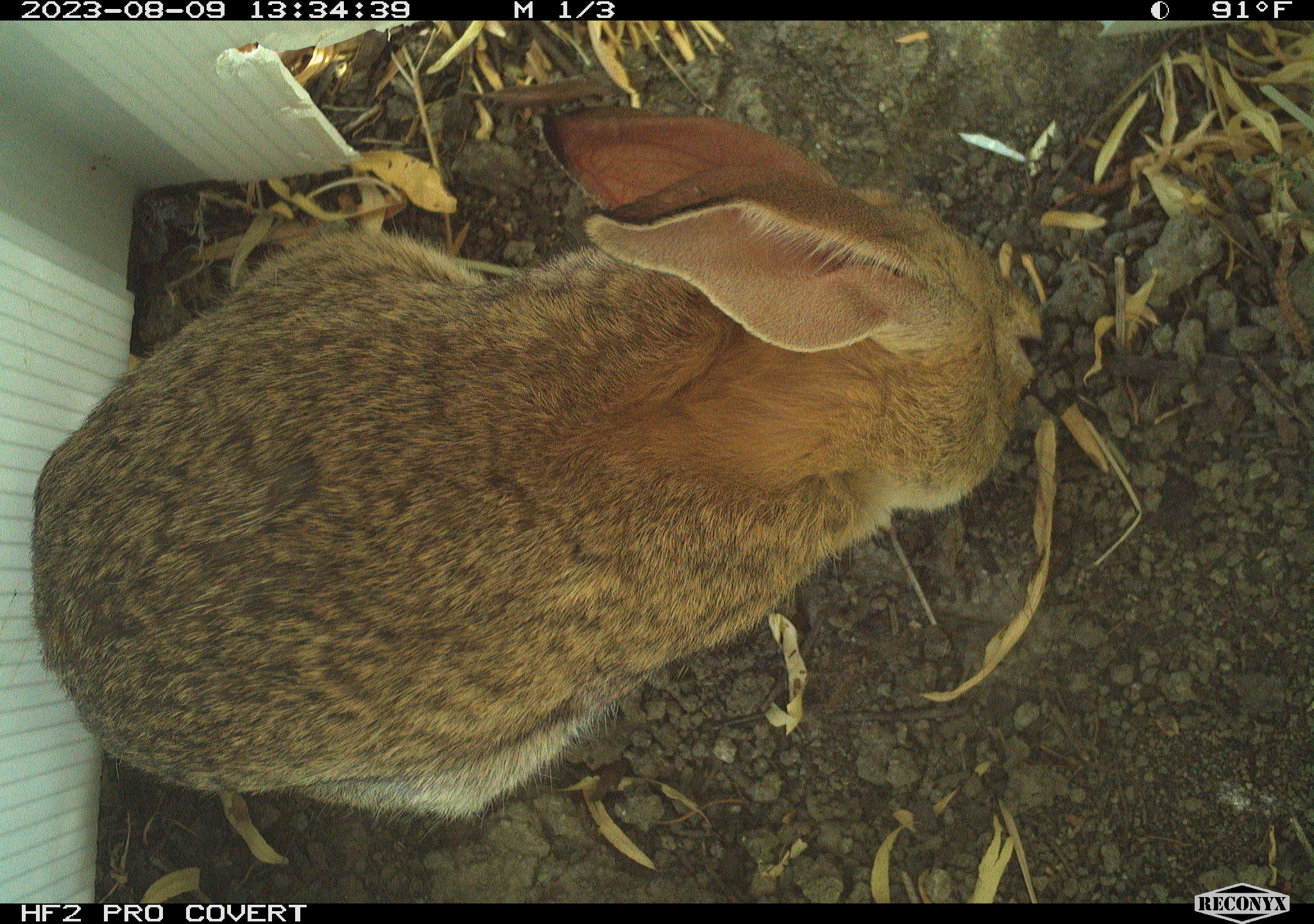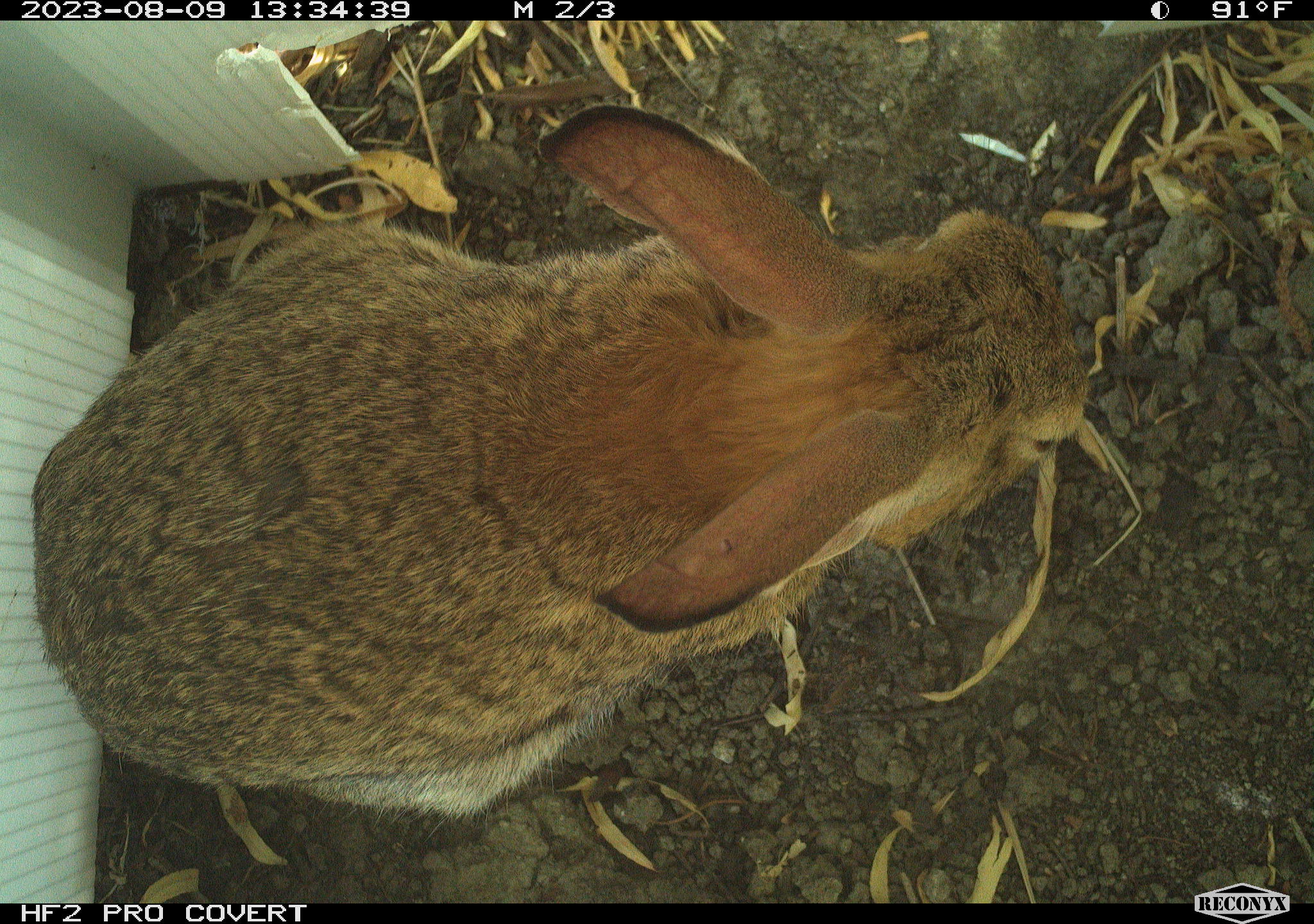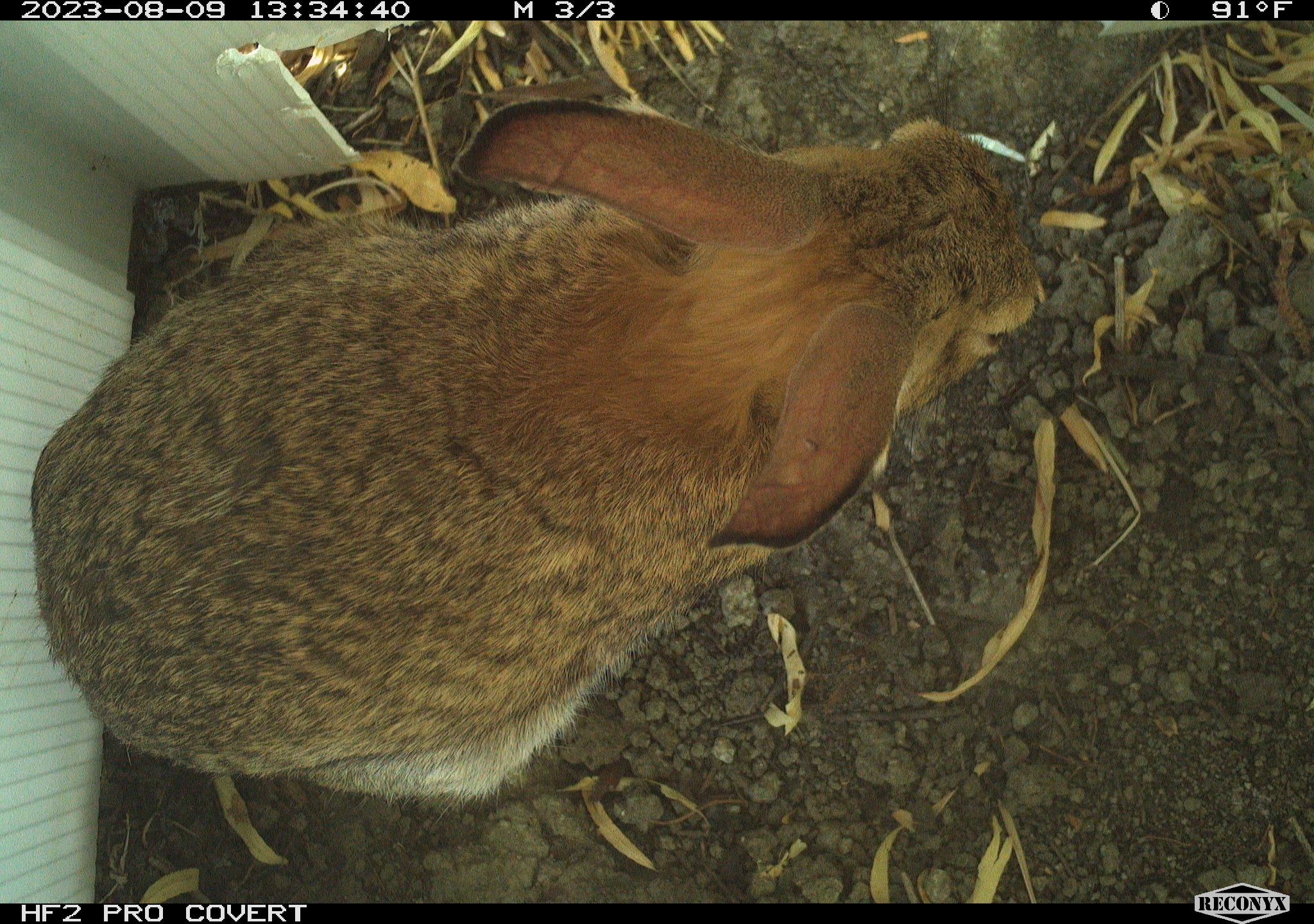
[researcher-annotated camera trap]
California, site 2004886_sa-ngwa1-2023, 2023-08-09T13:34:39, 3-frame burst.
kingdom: Animalia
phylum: Chordata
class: Mammalia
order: Lagomorpha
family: Leporidae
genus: Sylvilagus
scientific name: Sylvilagus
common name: cottontail rabbits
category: sylvilagus species